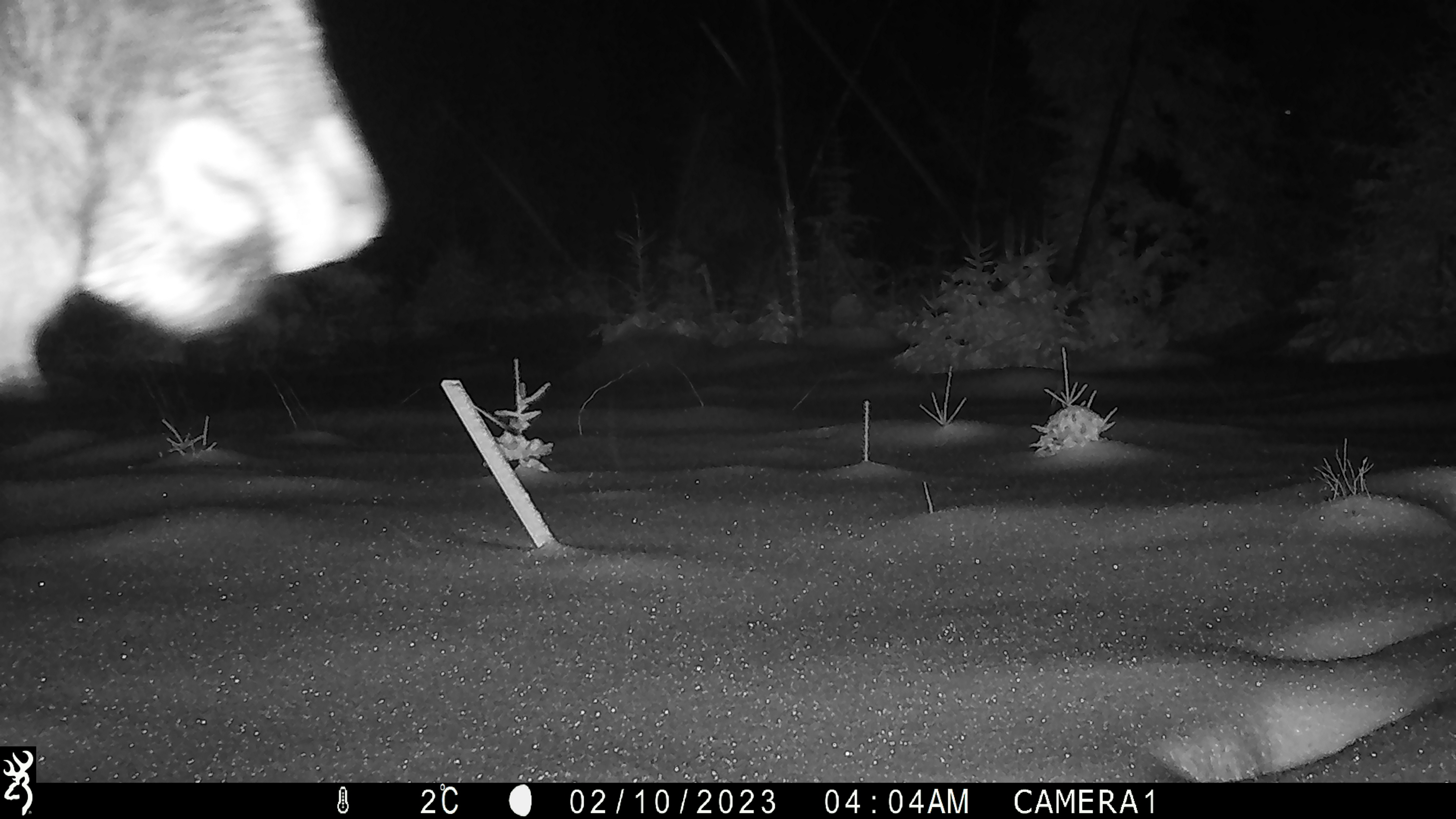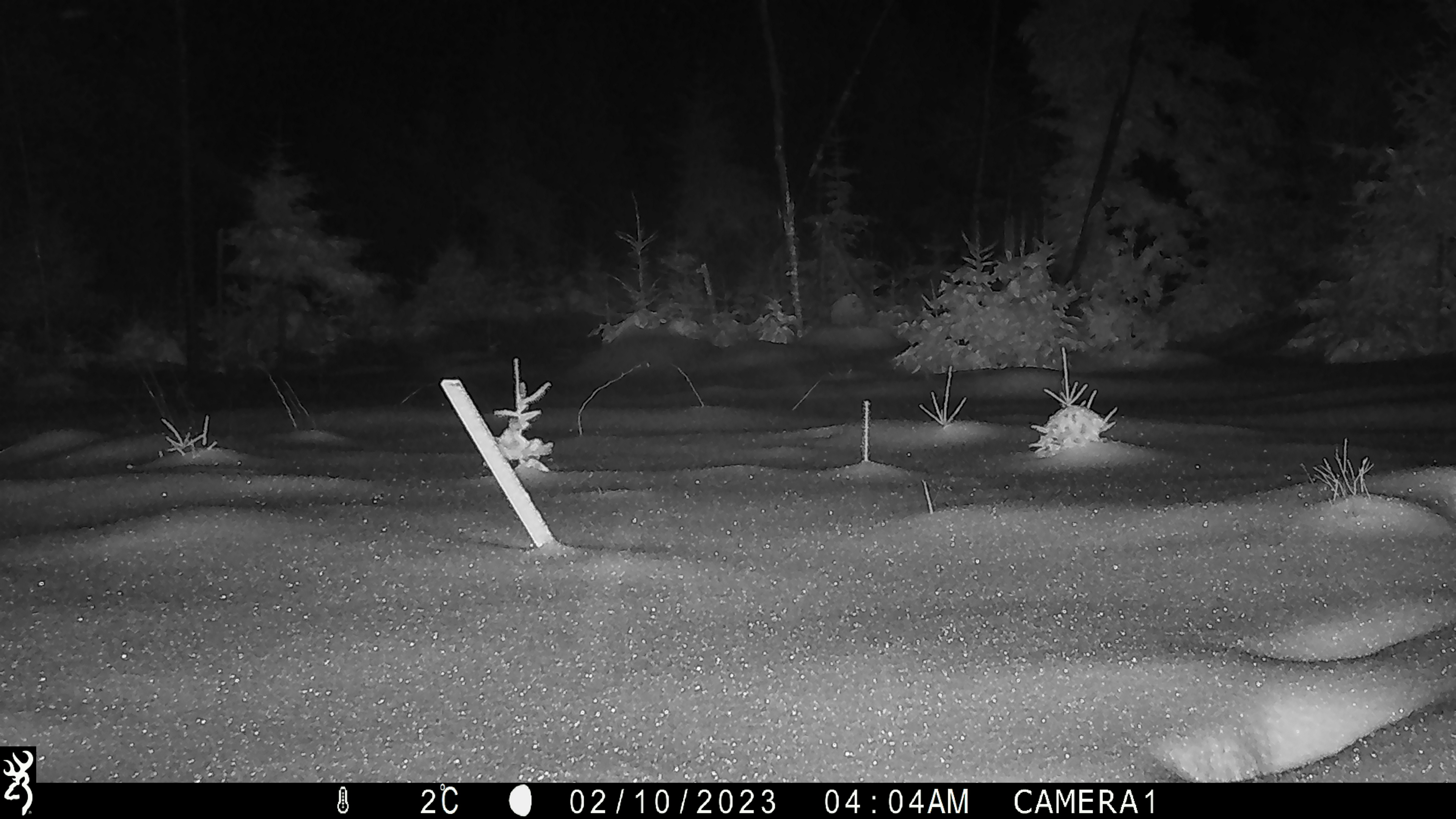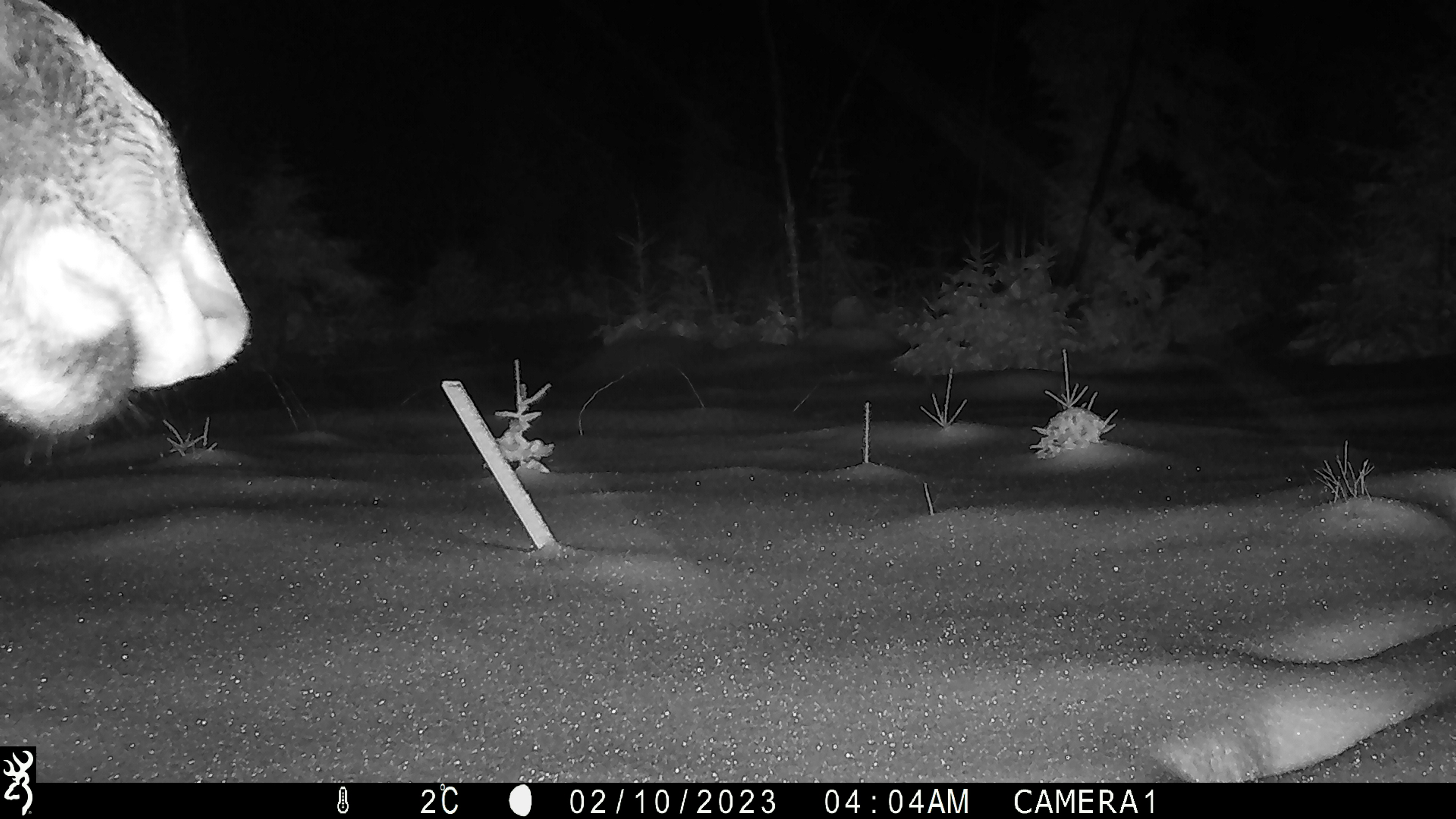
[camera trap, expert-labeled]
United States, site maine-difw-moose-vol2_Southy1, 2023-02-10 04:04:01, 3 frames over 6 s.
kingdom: Animalia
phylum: Chordata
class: Mammalia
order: Artiodactyla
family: Cervidae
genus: Alces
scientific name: Alces alces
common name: moose